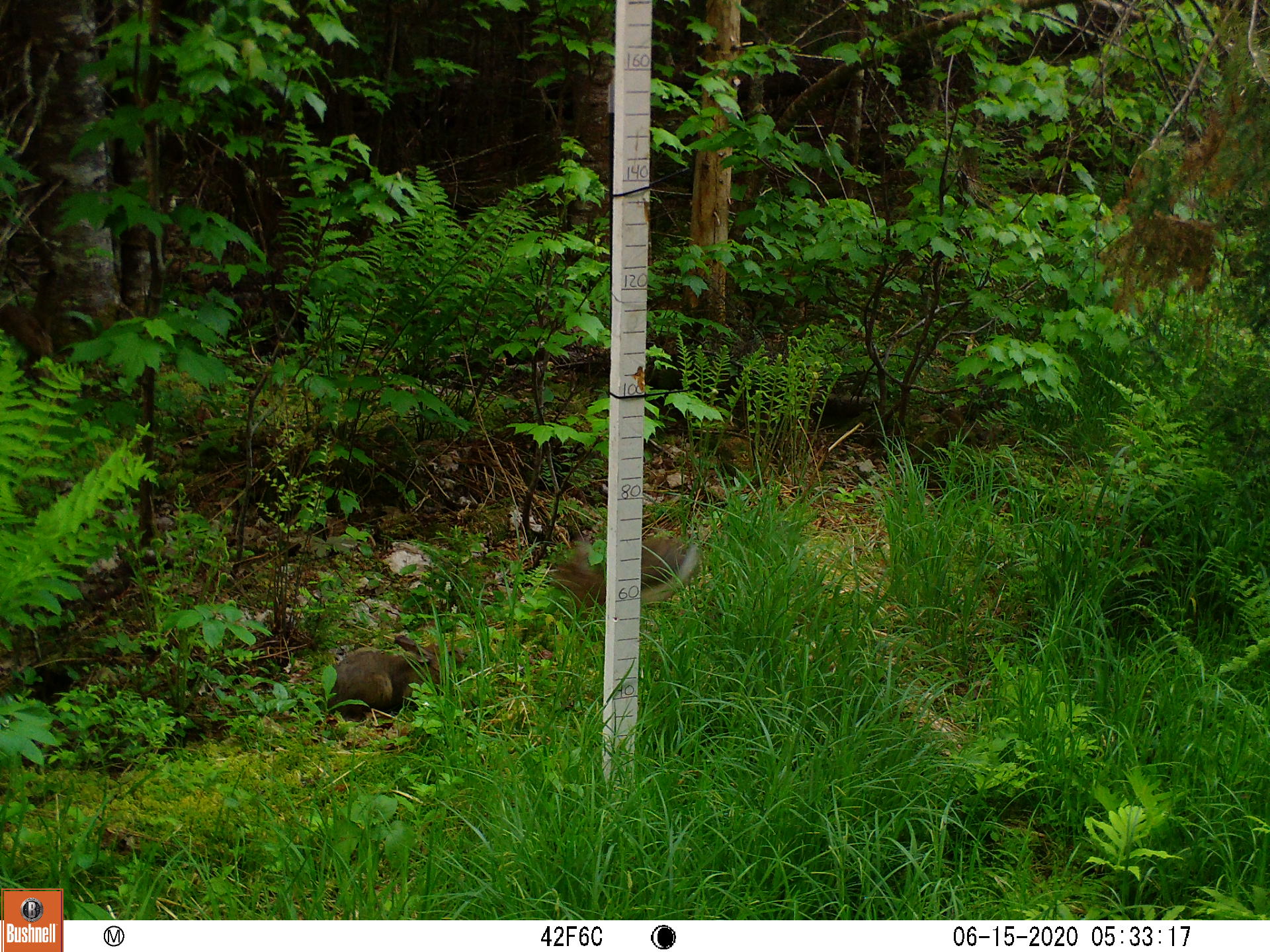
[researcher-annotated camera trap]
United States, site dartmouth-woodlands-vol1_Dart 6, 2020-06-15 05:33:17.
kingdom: Animalia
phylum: Chordata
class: Mammalia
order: Lagomorpha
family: Leporidae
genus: Lepus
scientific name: Lepus americanus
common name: snowshoe hare